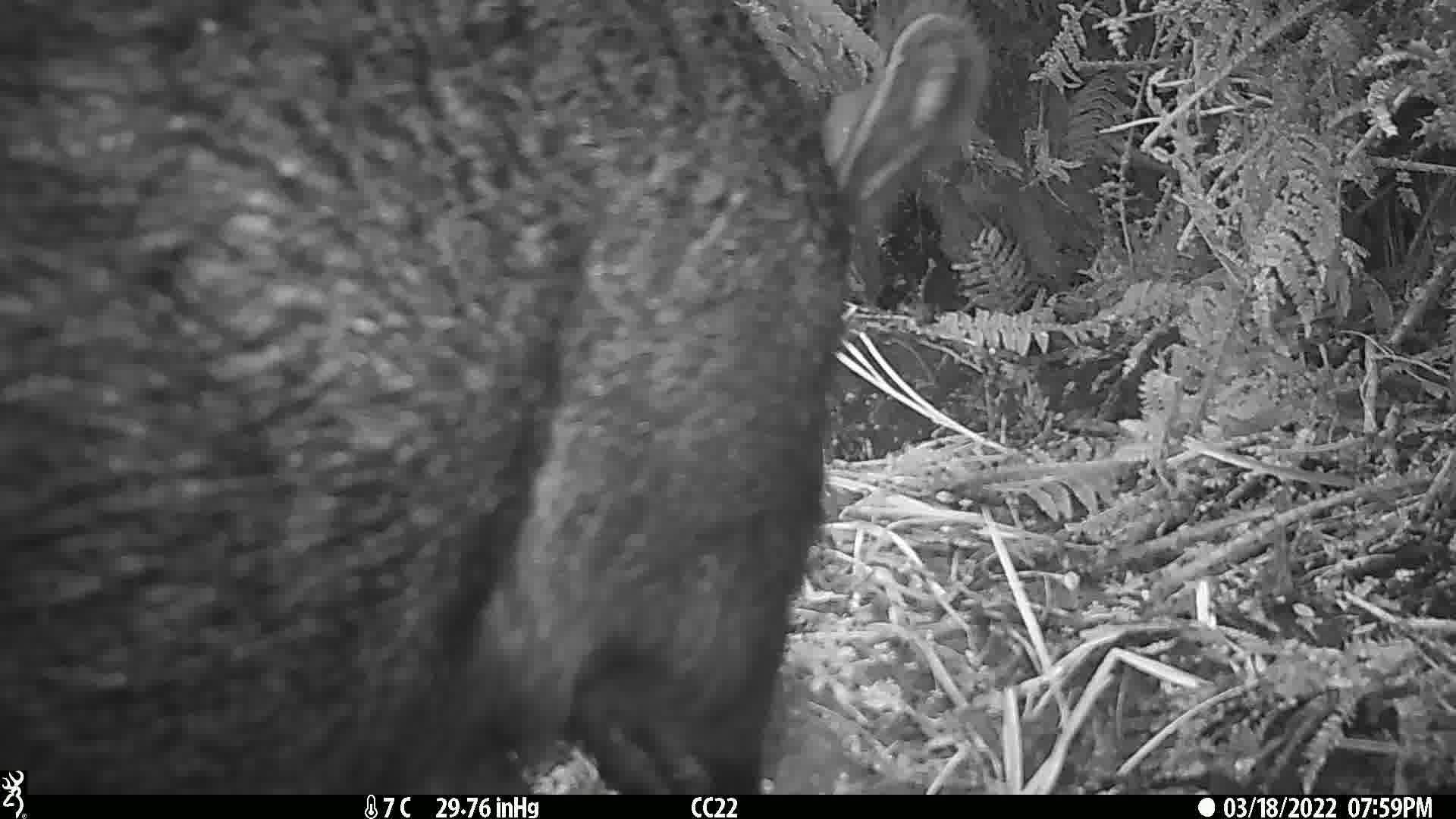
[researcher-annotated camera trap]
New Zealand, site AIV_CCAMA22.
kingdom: Animalia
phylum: Chordata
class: Mammalia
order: Artiodactyla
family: Suidae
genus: Sus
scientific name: Sus scrofa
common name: pig